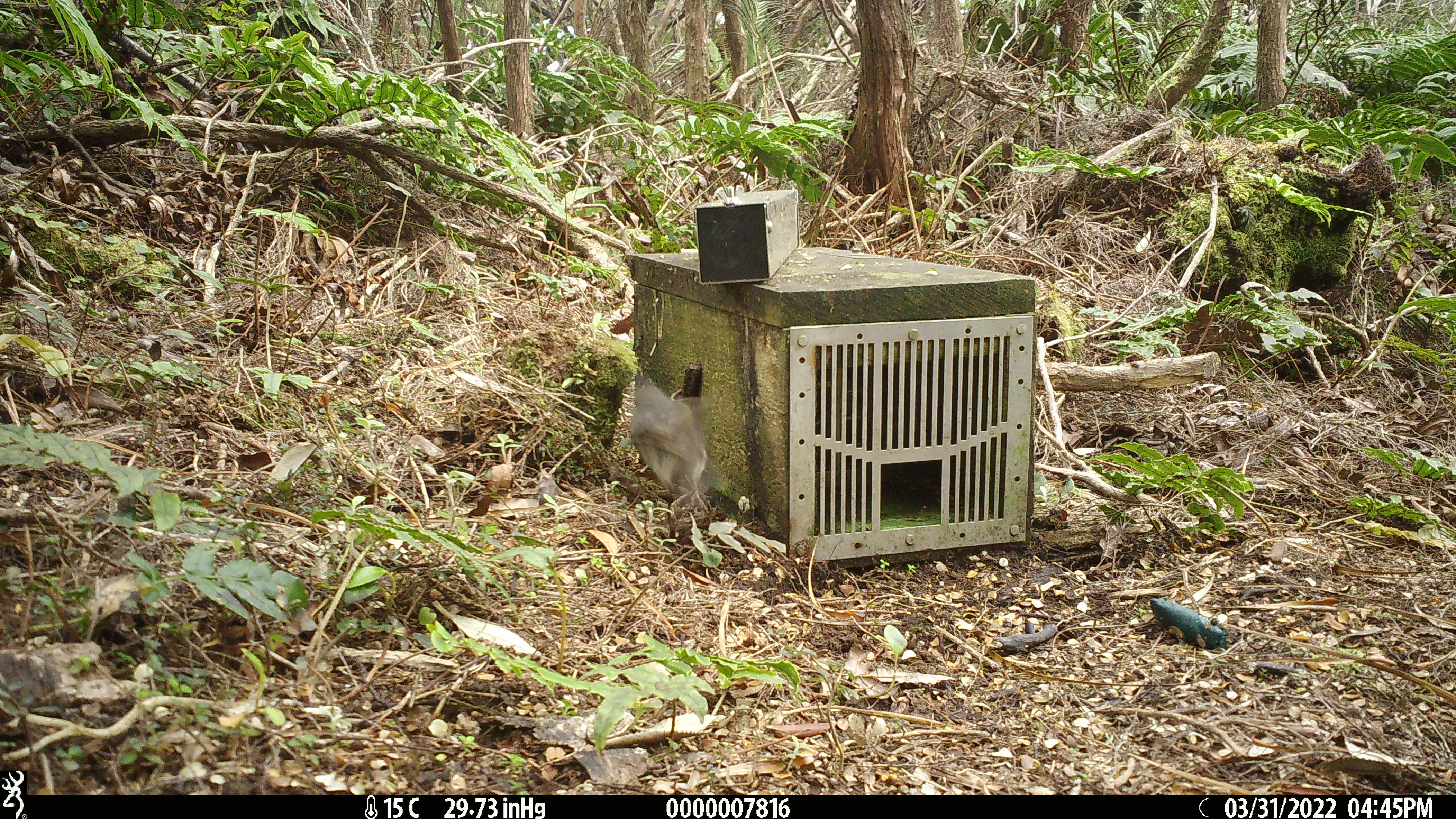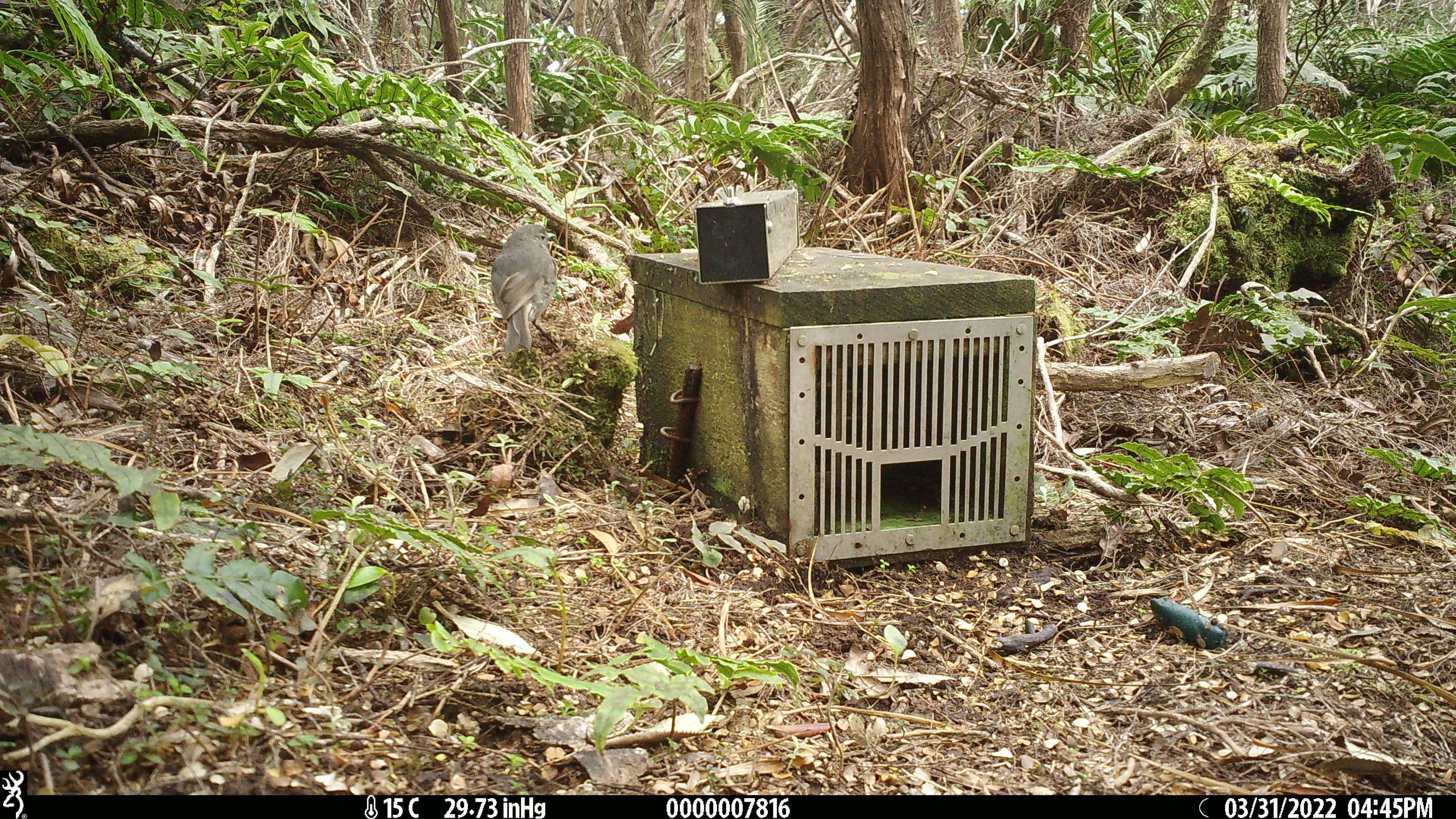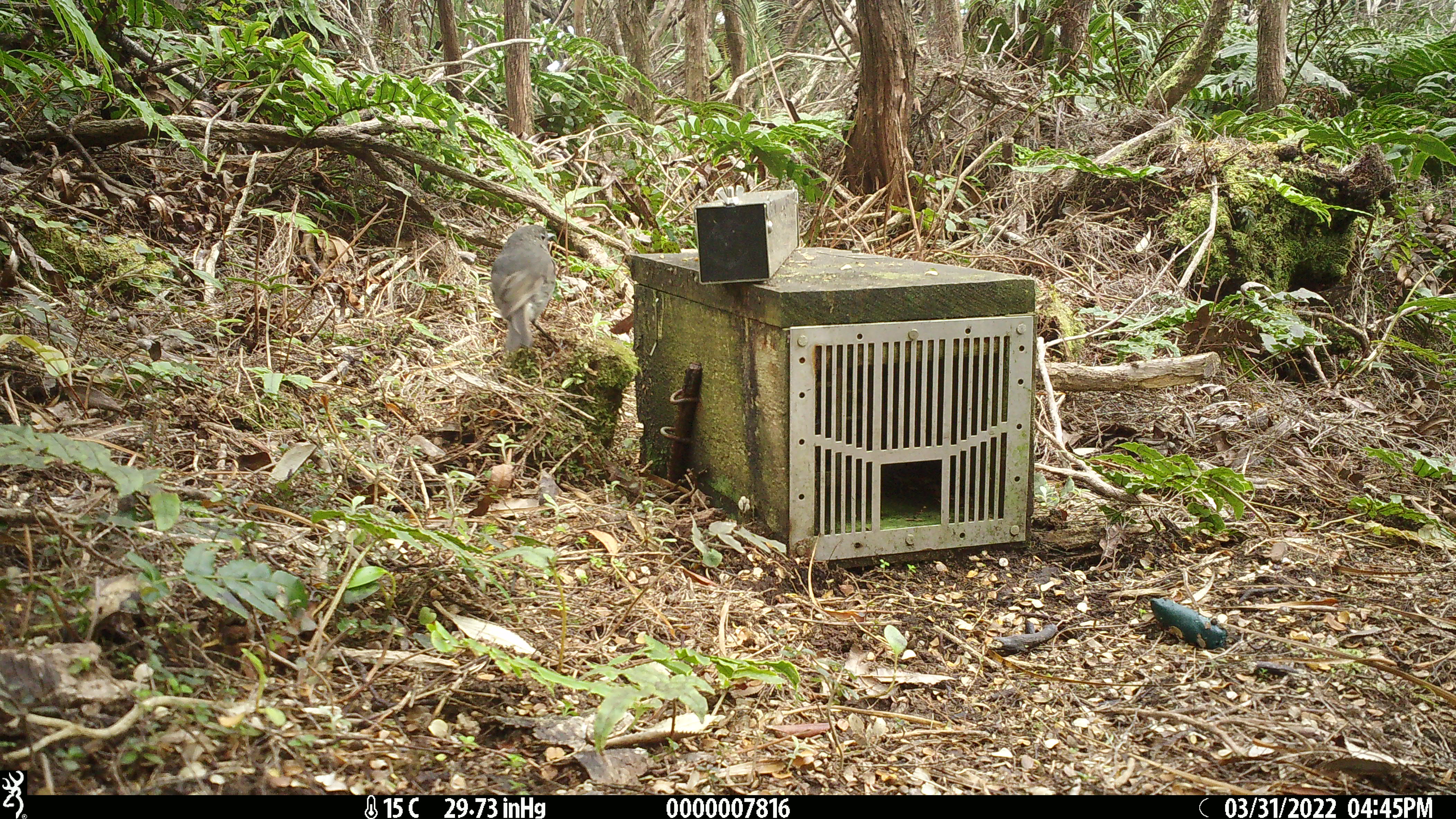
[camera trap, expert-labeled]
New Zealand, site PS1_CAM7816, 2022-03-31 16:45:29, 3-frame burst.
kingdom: Animalia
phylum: Chordata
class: Aves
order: Passeriformes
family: Petroicidae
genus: Petroica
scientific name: Petroica australis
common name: new zealand robin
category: robin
Robin (new zealand robin) (Petroica australis).